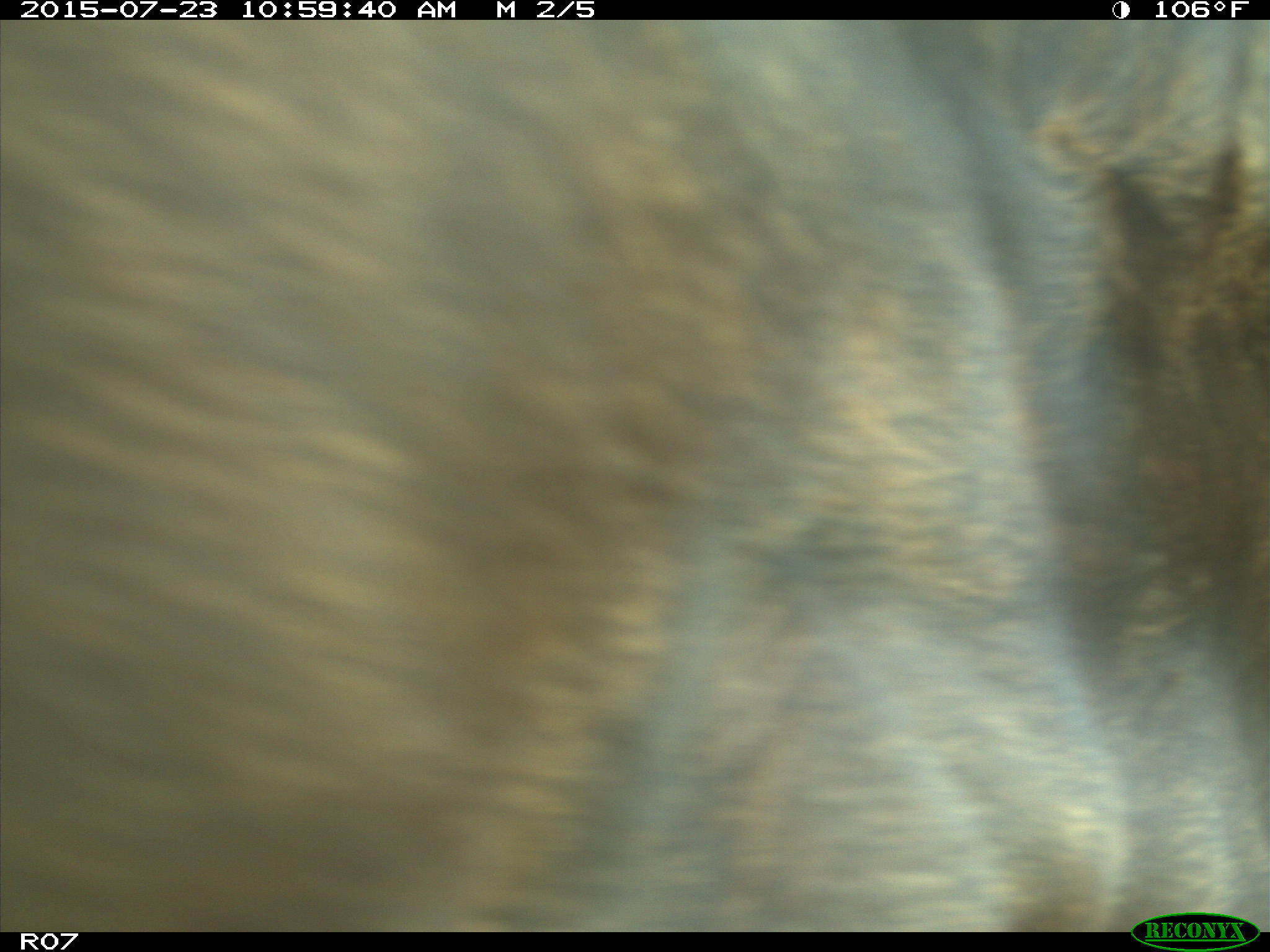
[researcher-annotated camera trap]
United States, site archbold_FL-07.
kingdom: Animalia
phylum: Chordata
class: Mammalia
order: Artiodactyla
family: Bovidae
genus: Bos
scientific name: Bos taurus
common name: domestic cow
Bos taurus (domestic cow).